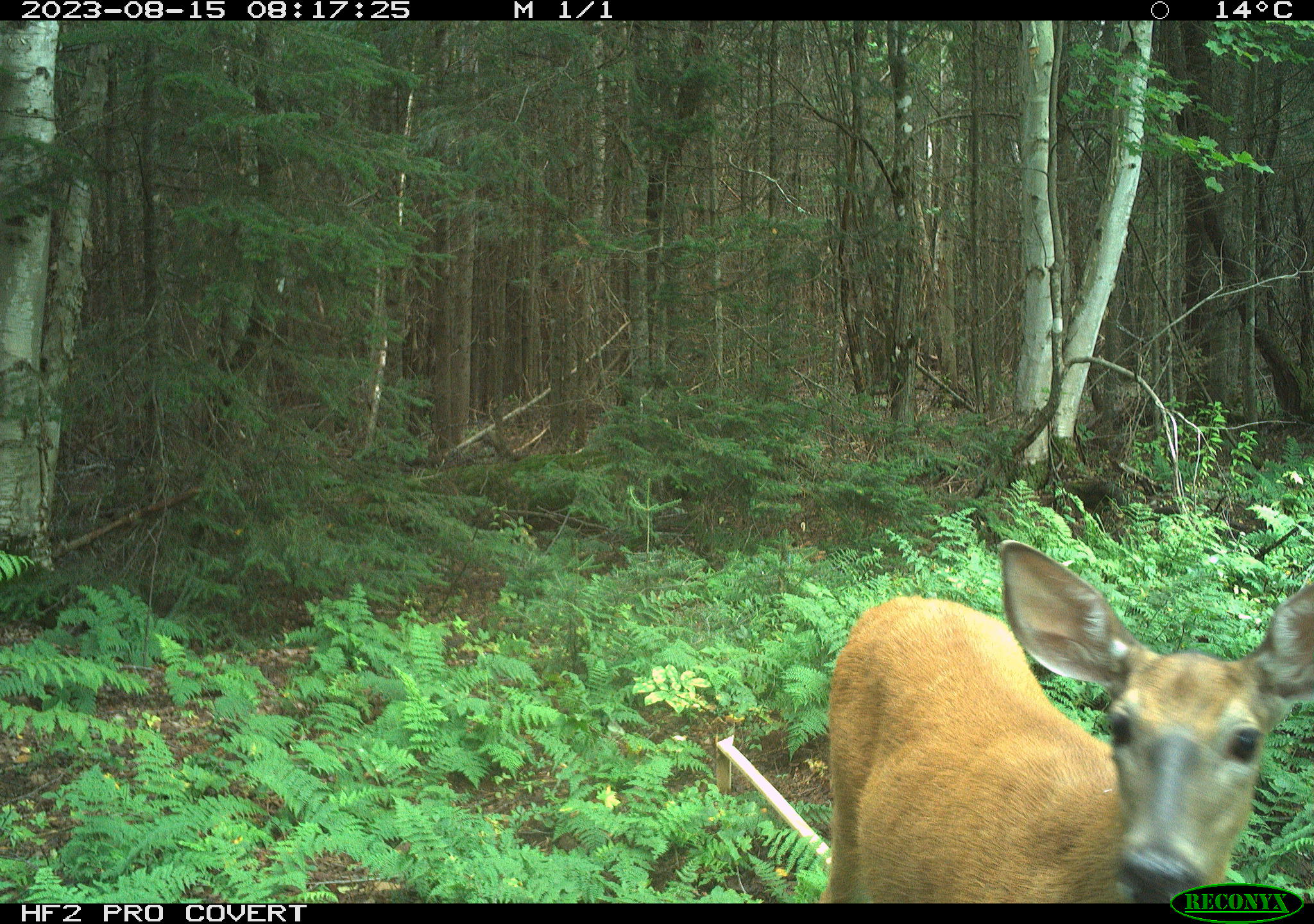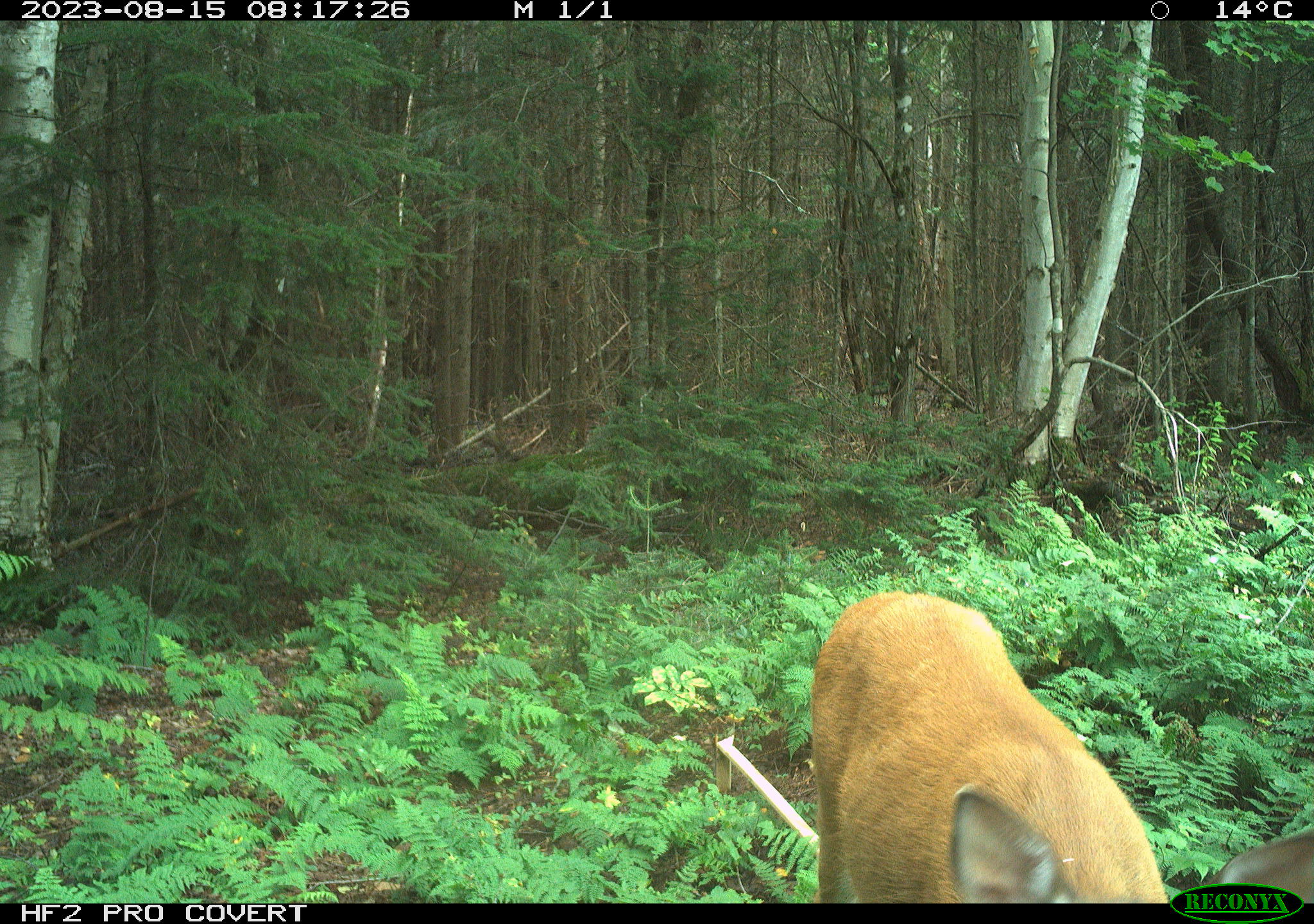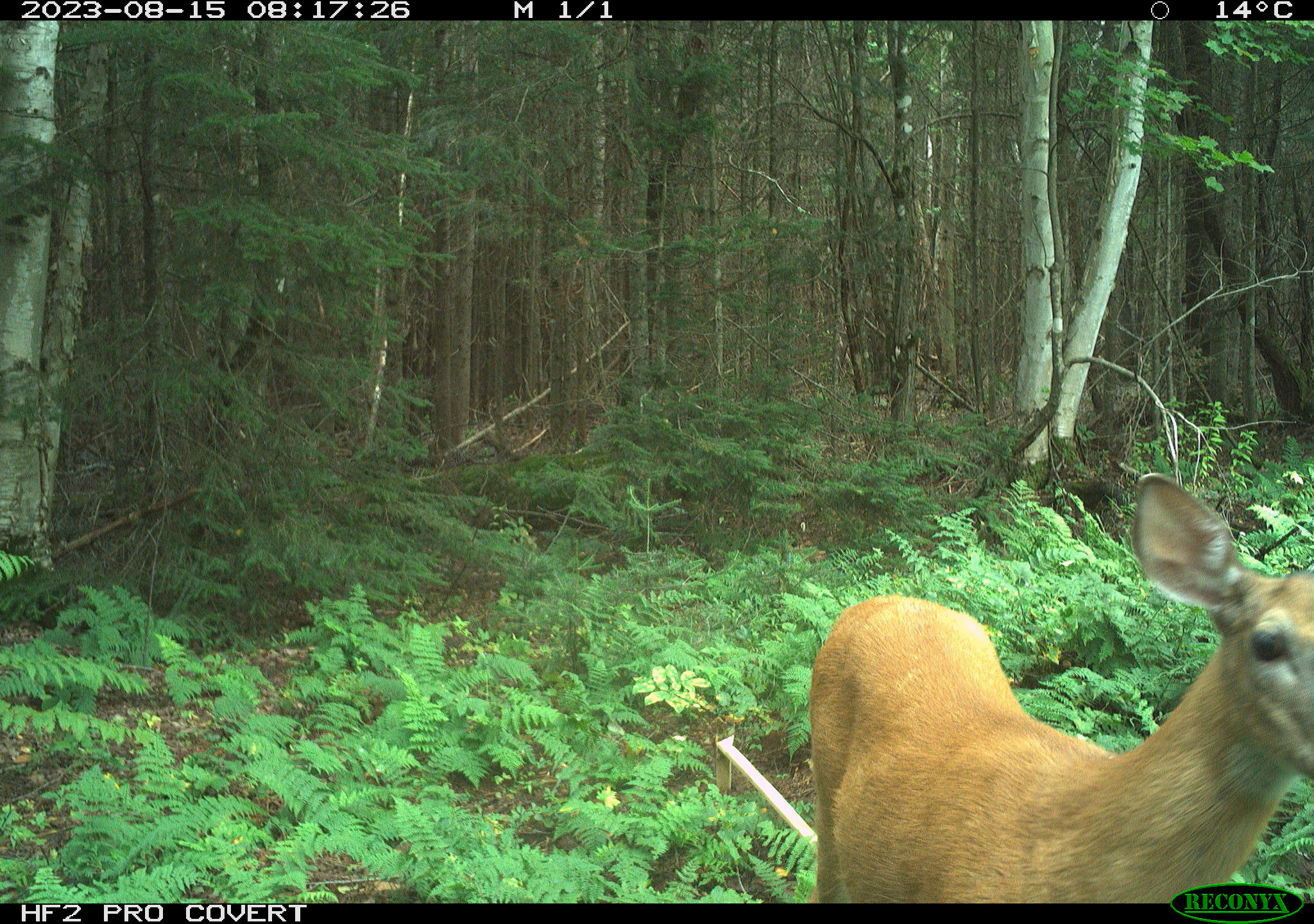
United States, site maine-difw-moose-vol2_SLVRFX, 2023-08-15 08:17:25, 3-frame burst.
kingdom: Animalia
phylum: Chordata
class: Mammalia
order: Artiodactyla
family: Cervidae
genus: Odocoileus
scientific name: Odocoileus virginianus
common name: white-tailed deer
White-tailed deer (Odocoileus virginianus).